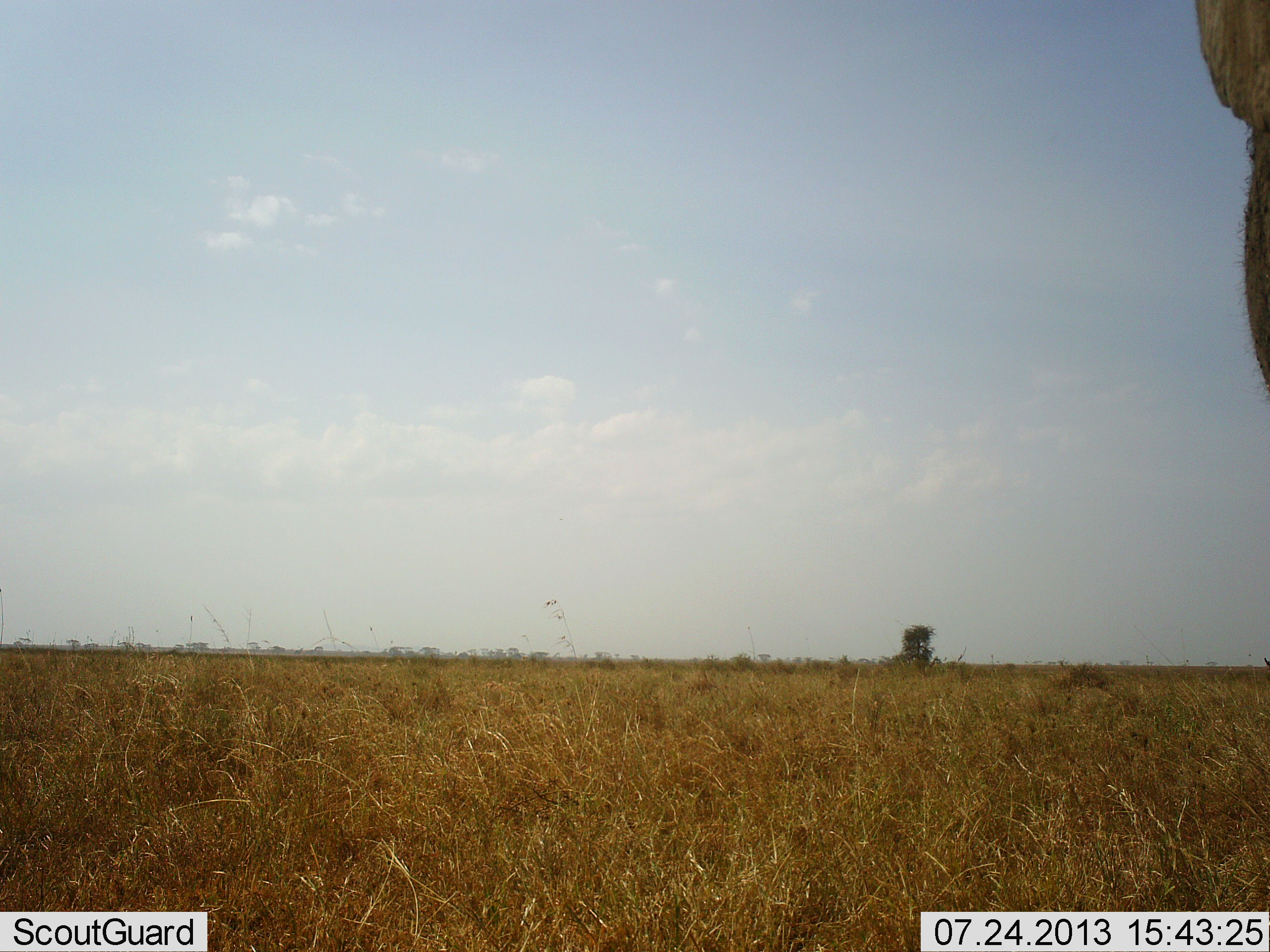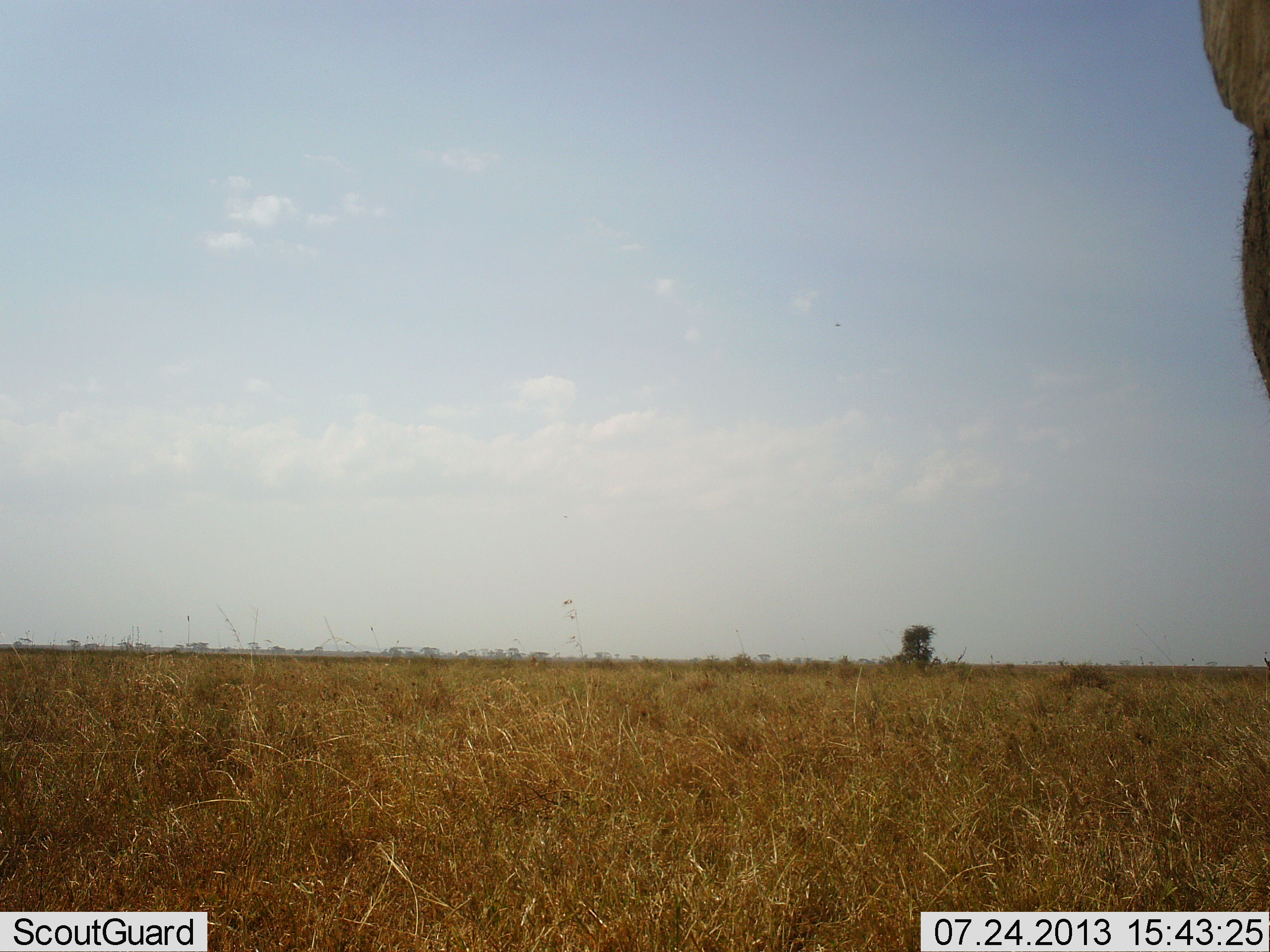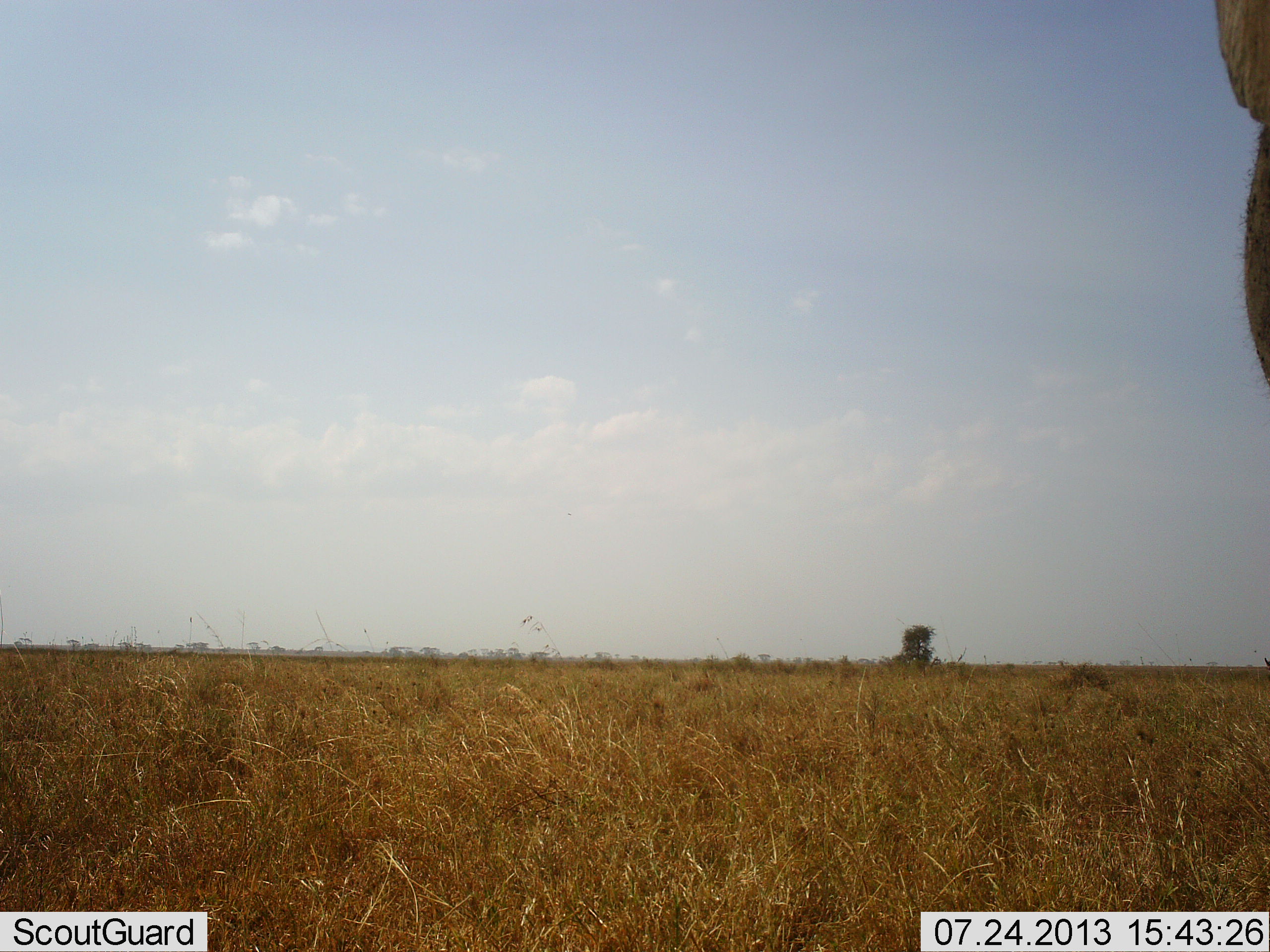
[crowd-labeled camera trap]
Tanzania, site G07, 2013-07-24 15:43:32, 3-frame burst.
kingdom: Animalia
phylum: Chordata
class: Mammalia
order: Proboscidea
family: Elephantidae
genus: Loxodonta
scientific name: Loxodonta africana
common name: african bush elephant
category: elephant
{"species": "elephant (african bush elephant) (Loxodonta africana)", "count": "1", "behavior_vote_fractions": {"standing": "100%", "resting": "0%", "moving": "0%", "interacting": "0%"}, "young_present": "0%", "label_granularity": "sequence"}